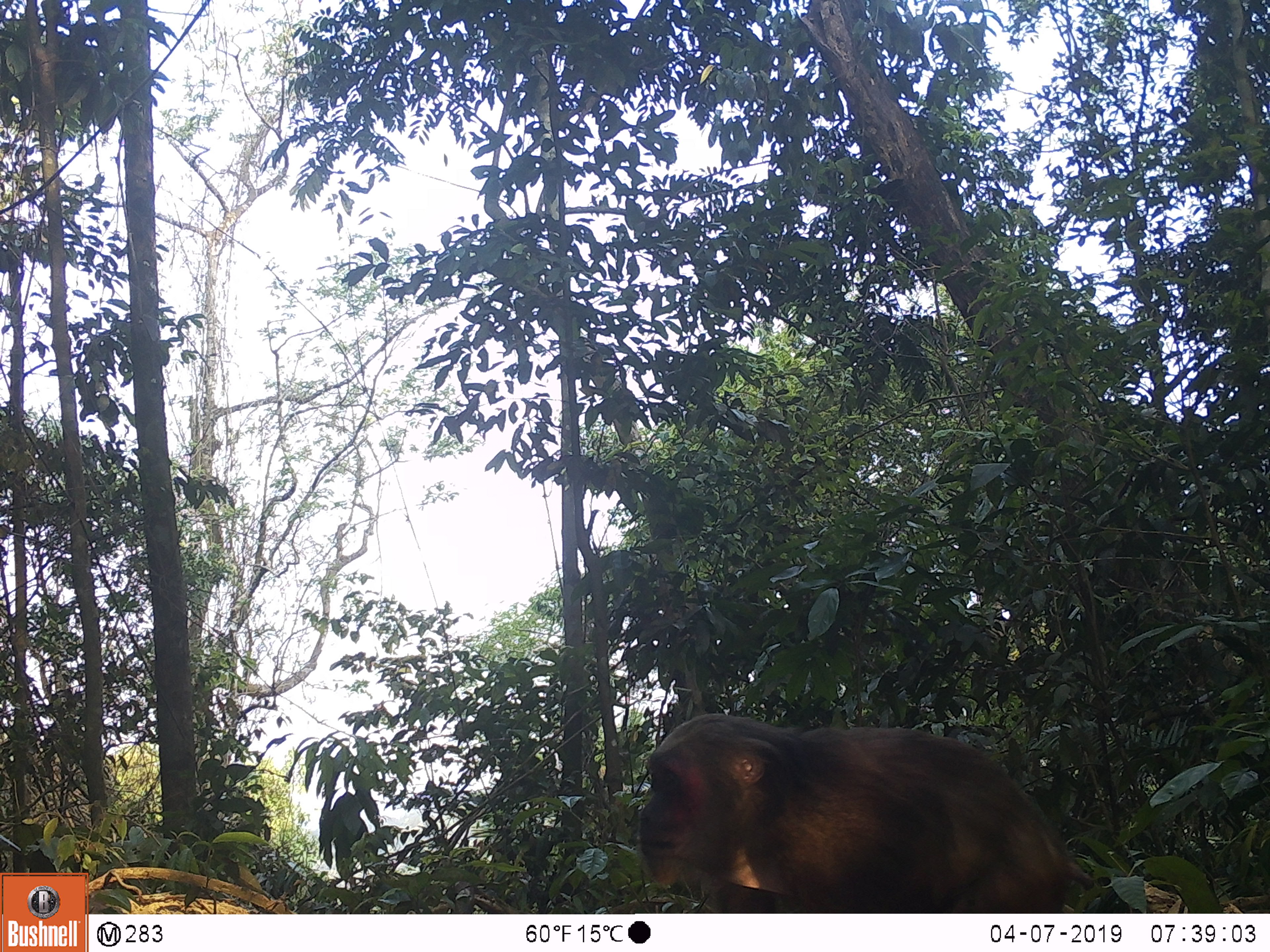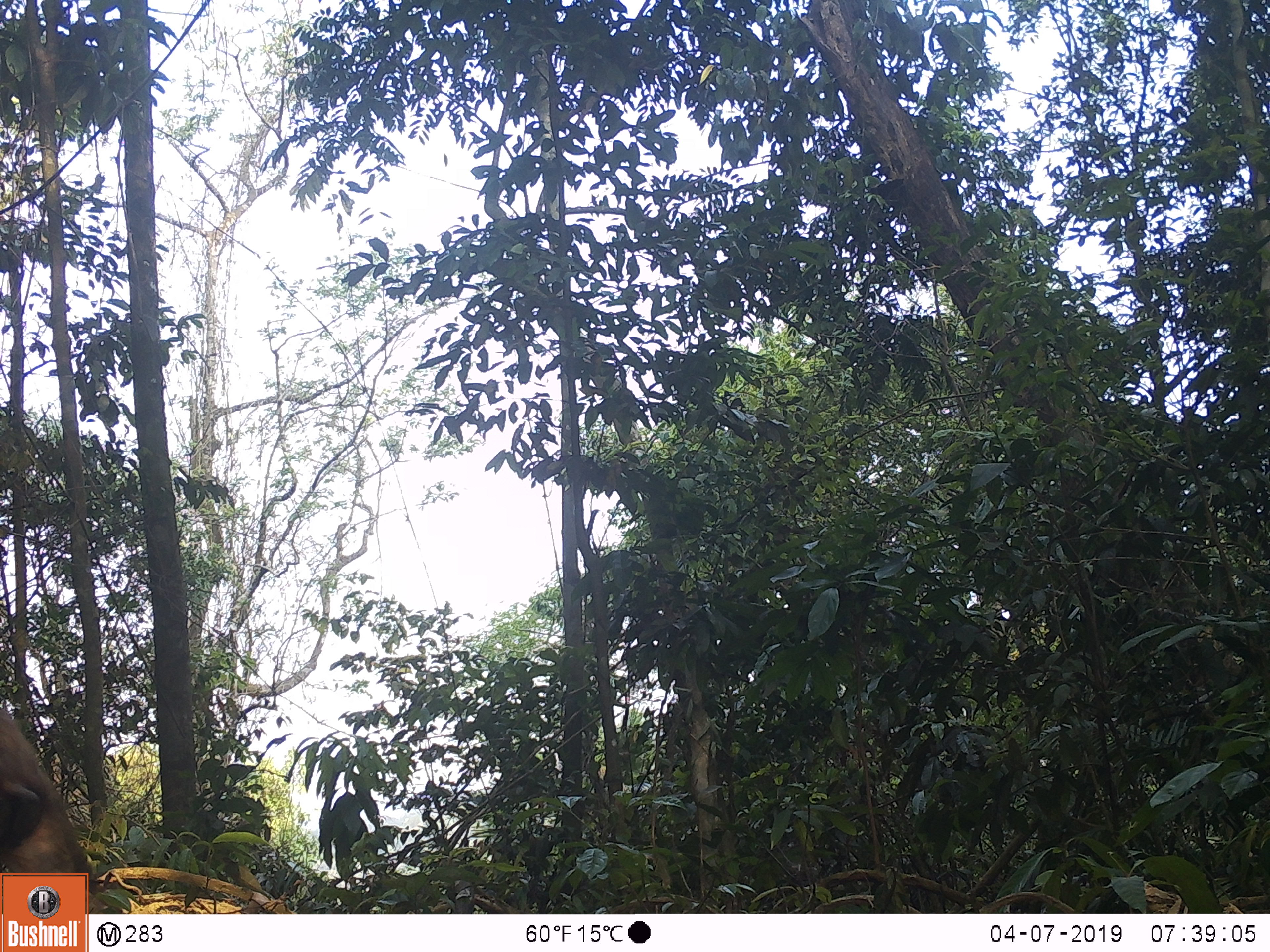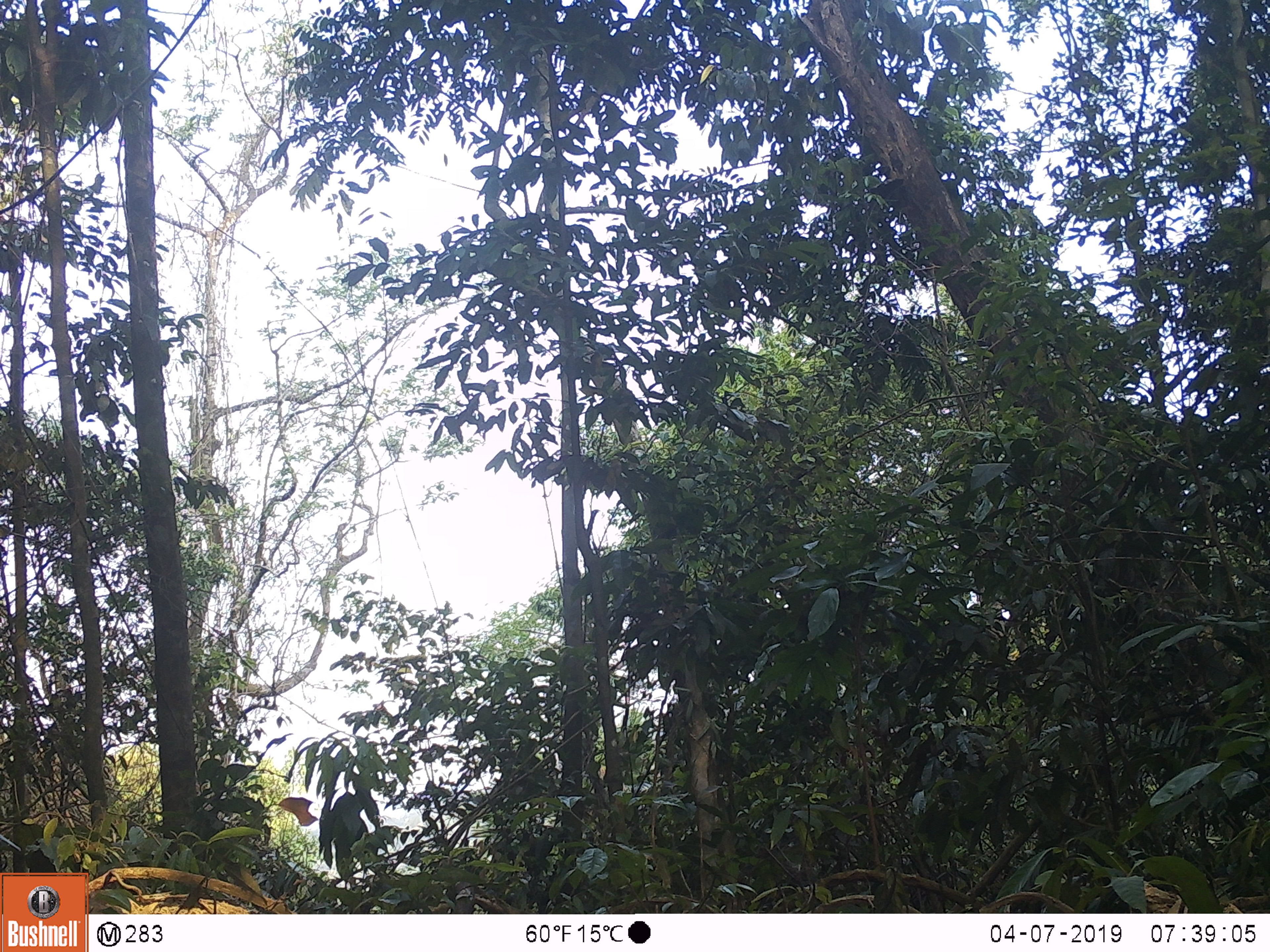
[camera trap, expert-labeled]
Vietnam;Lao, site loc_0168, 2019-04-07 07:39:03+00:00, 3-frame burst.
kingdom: Animalia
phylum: Chordata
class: Mammalia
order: Primates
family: Cercopithecidae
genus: Macaca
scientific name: Macaca arctoides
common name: stump-tailed macaque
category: stump tailed macaque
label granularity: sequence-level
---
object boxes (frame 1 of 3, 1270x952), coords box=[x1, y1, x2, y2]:
stump tailed macaque: box=[631, 708, 1097, 912]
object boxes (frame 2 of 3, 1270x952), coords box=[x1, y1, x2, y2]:
stump tailed macaque: box=[0, 708, 103, 913]